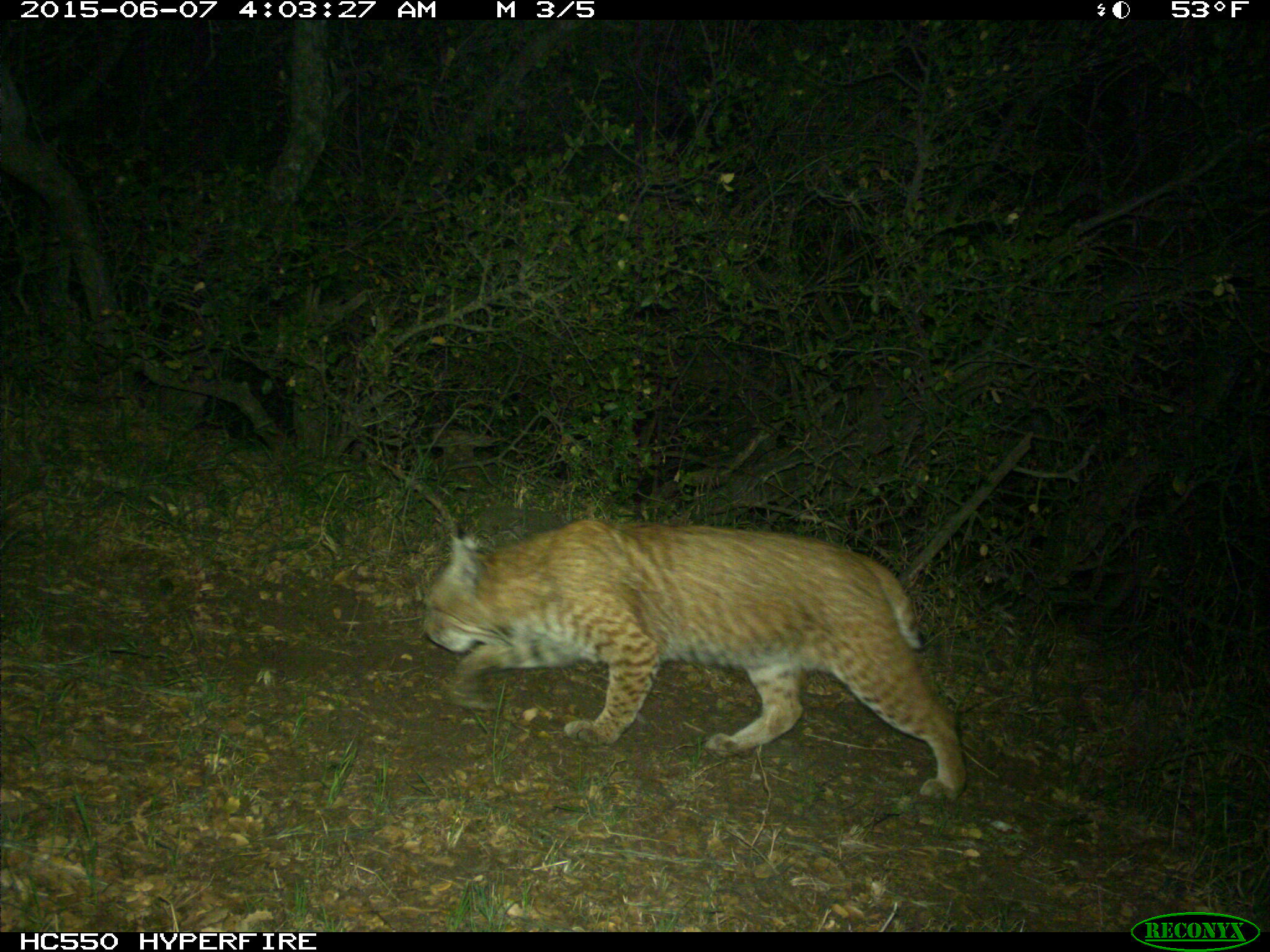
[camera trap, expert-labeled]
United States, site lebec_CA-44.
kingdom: Animalia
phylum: Chordata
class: Mammalia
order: Carnivora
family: Felidae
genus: Lynx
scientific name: Lynx rufus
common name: bobcat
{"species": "Lynx rufus (bobcat)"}